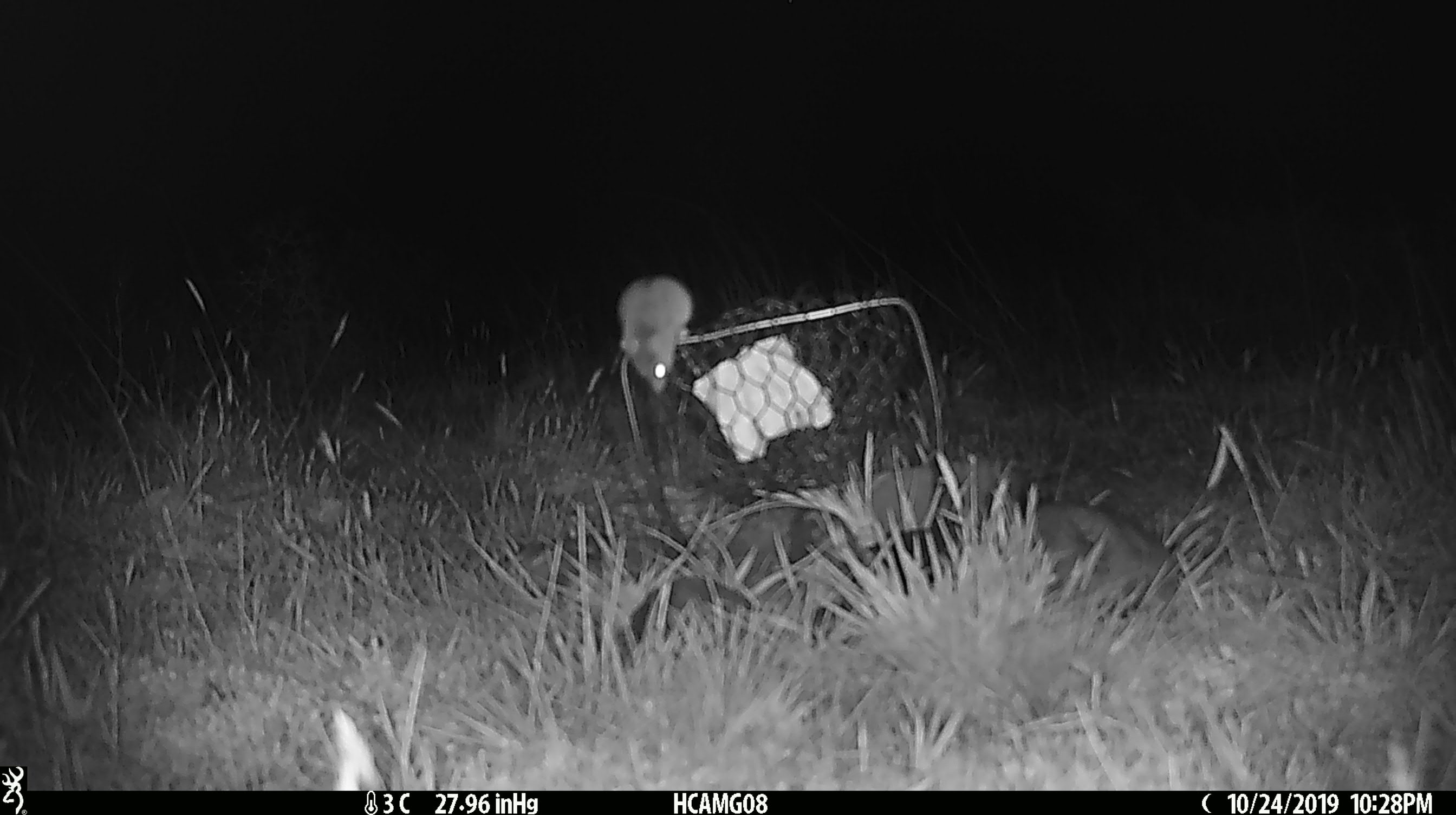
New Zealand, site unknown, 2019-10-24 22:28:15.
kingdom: Animalia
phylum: Chordata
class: Mammalia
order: Rodentia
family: Muridae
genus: Mus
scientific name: Mus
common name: mouse